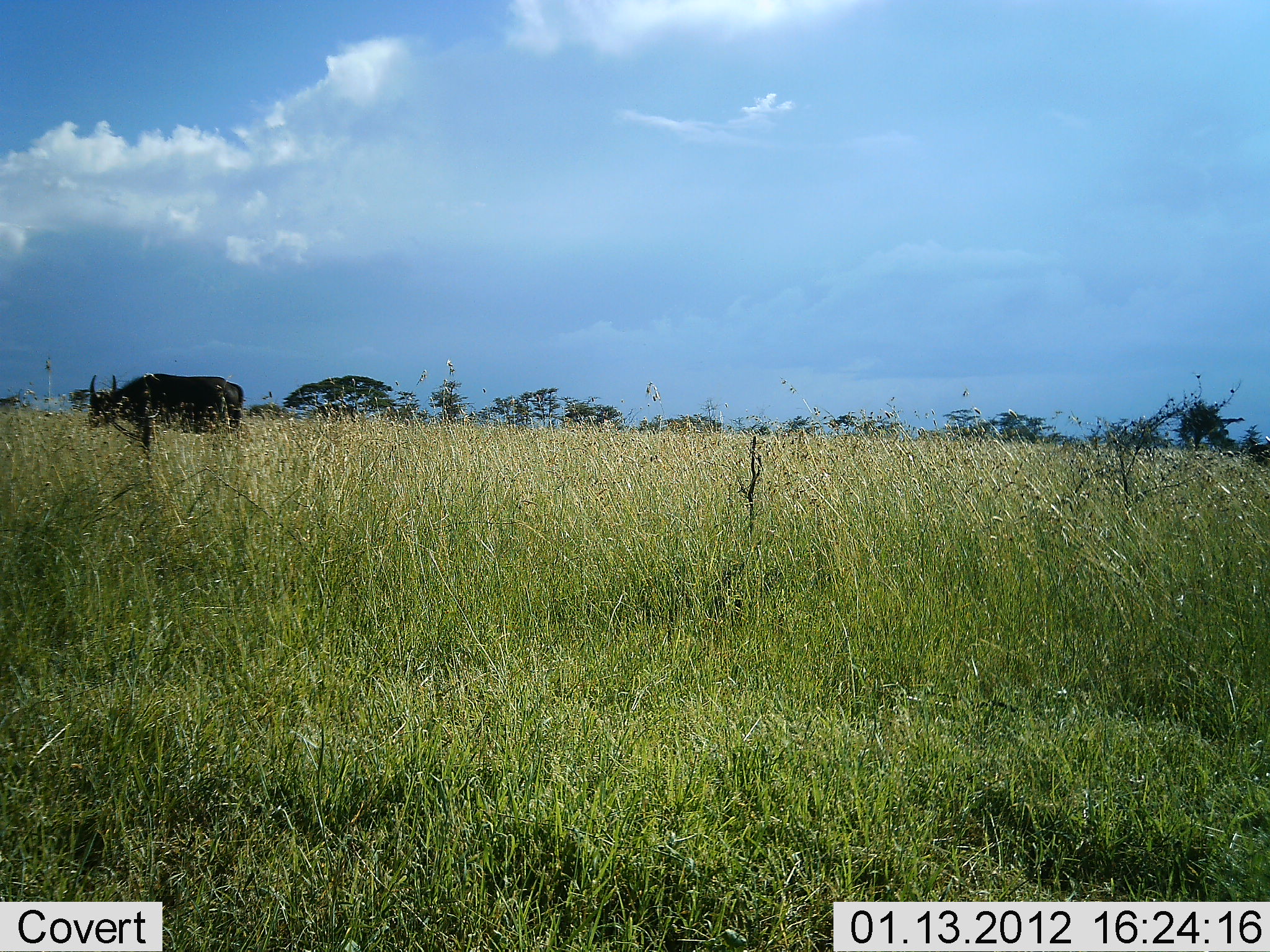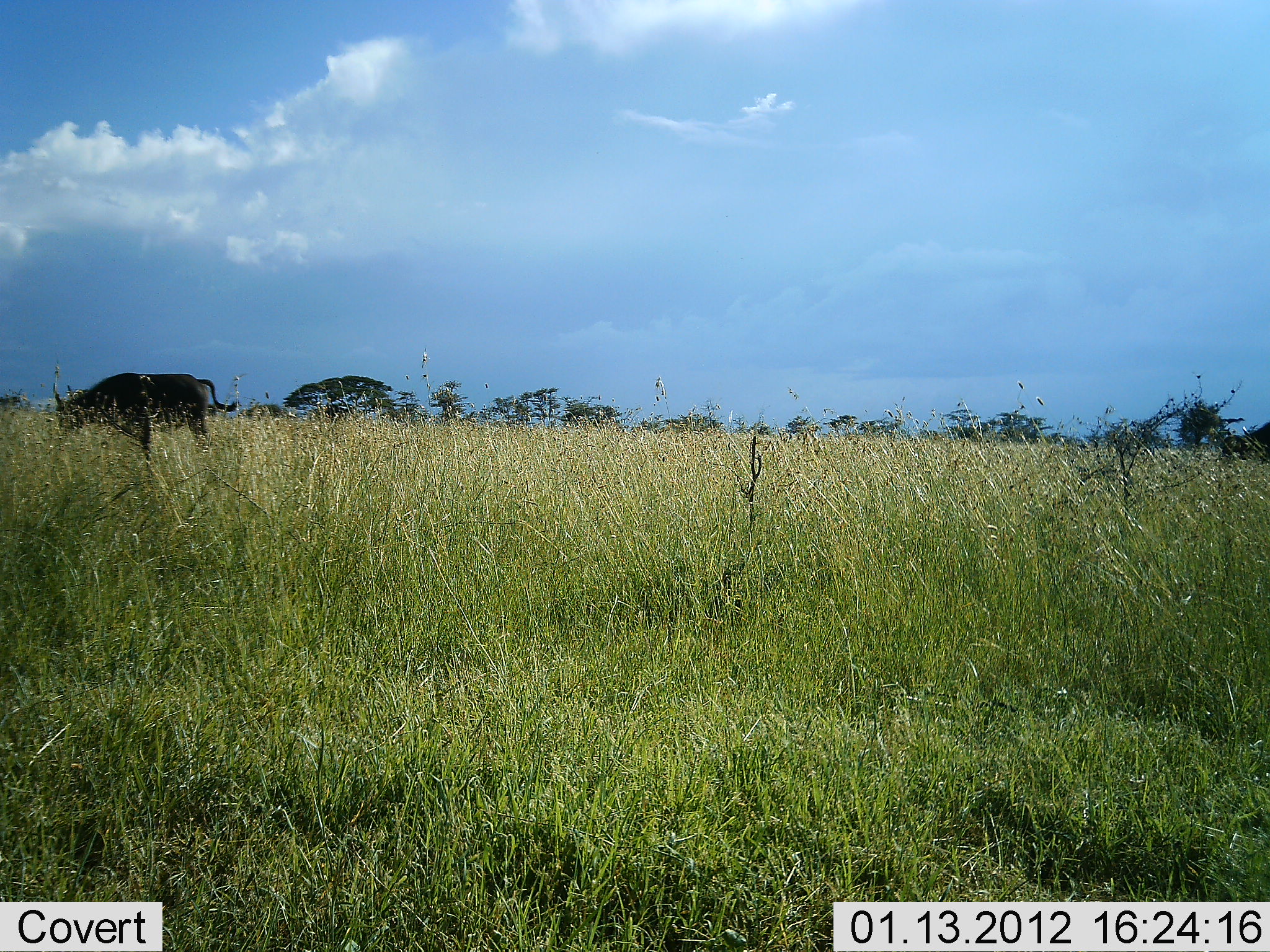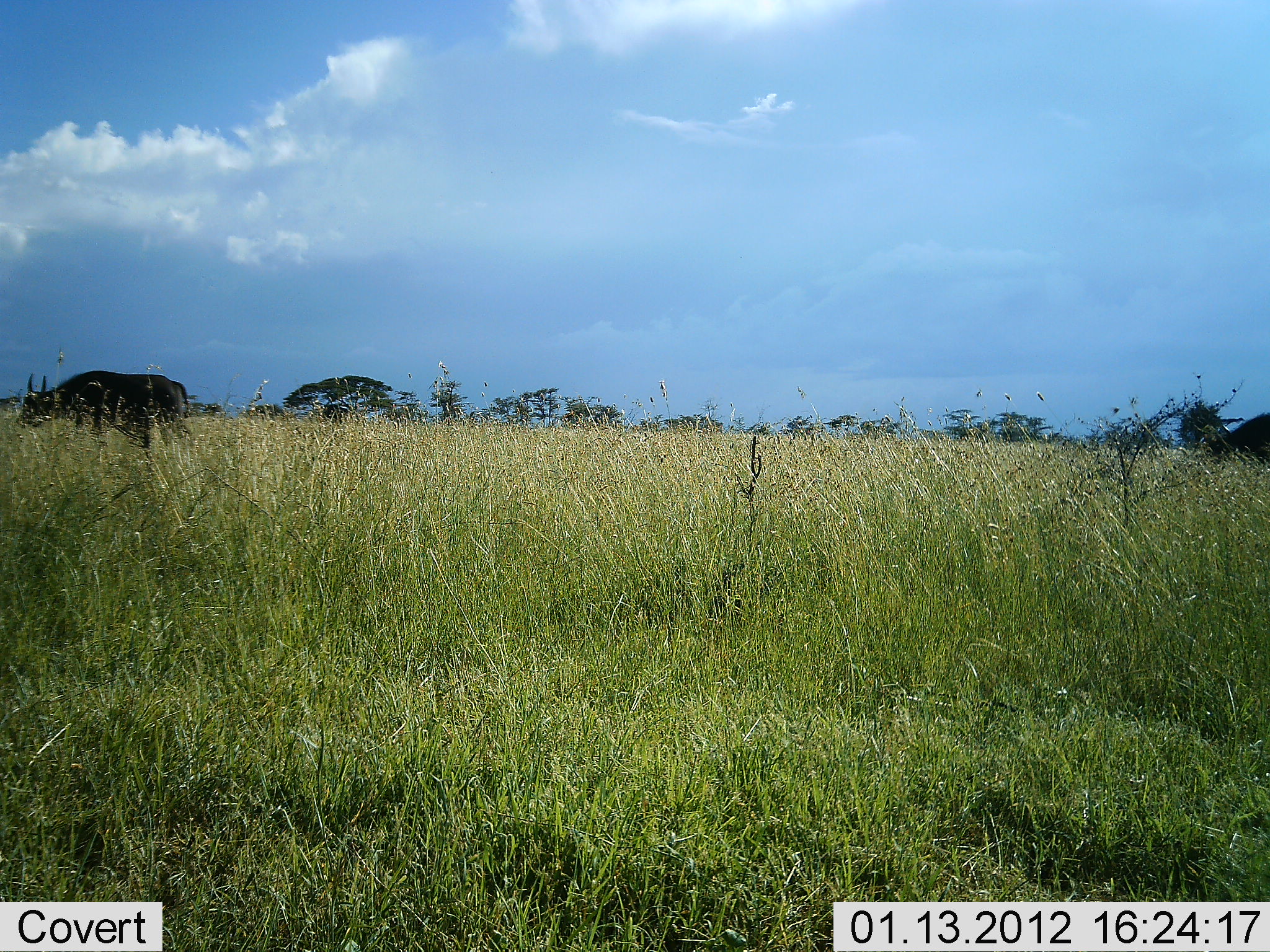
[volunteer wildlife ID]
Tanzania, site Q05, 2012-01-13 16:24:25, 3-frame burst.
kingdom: Animalia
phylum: Chordata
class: Mammalia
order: Artiodactyla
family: Bovidae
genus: Syncerus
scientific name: Syncerus caffer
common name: cape buffalo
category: buffalo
Buffalo (cape buffalo) (Syncerus caffer), count 2. Behavior (volunteer vote fractions): standing 11%, resting 0%, moving 94%, interacting 0%. Young present (vote fraction): 0%. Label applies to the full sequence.